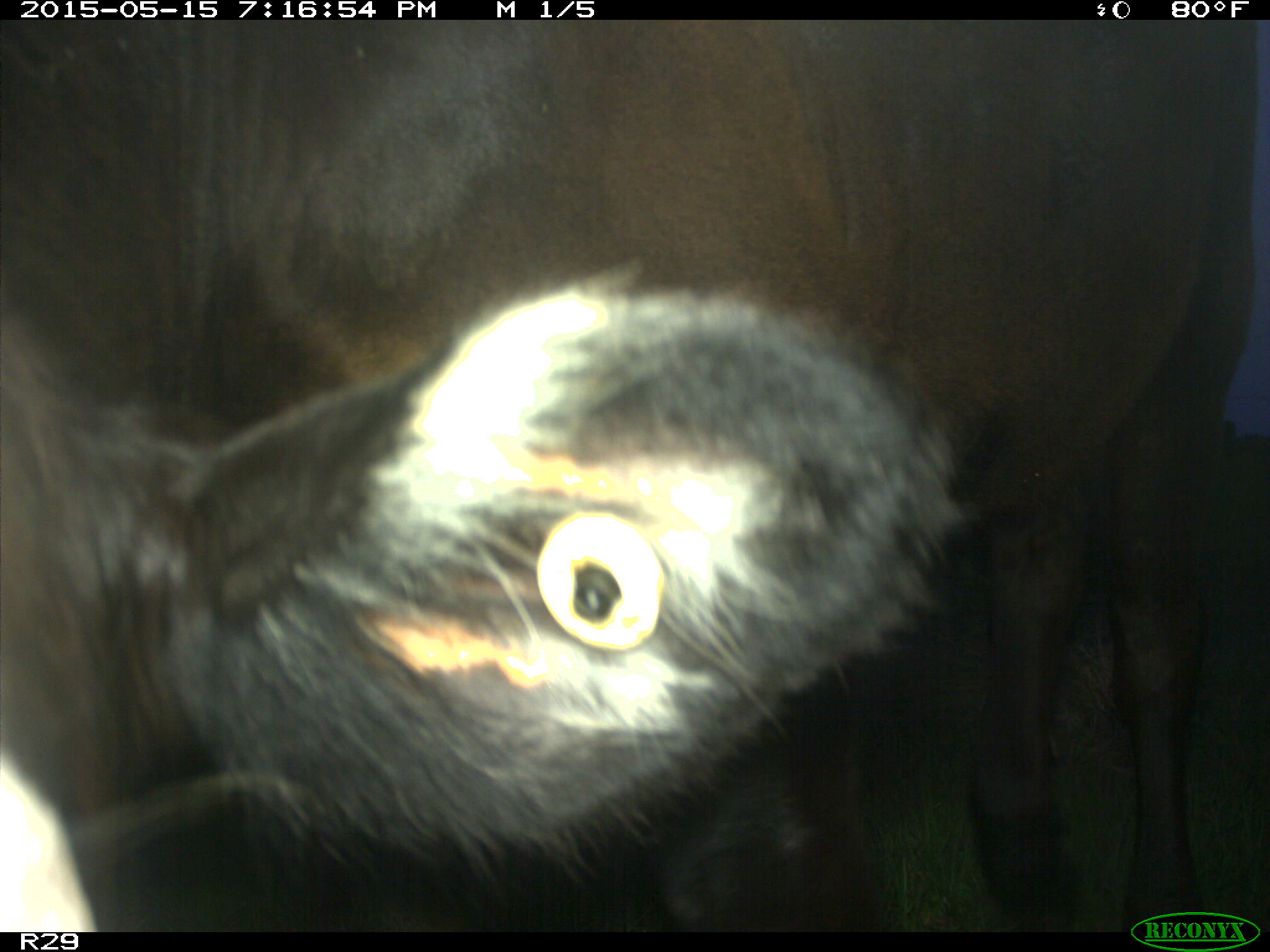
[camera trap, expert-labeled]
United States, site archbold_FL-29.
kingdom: Animalia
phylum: Chordata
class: Mammalia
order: Artiodactyla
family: Bovidae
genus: Bos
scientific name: Bos taurus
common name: domestic cow